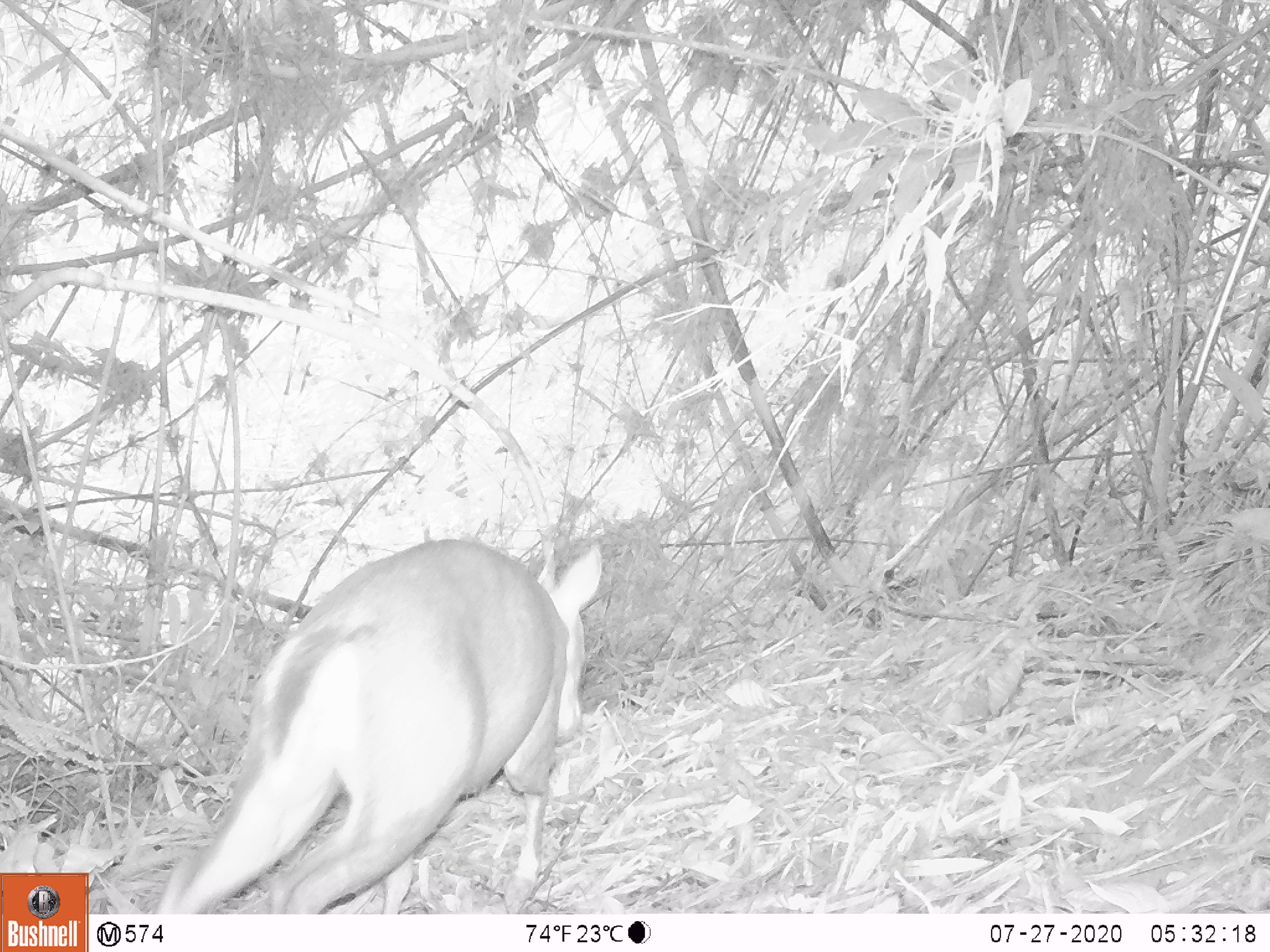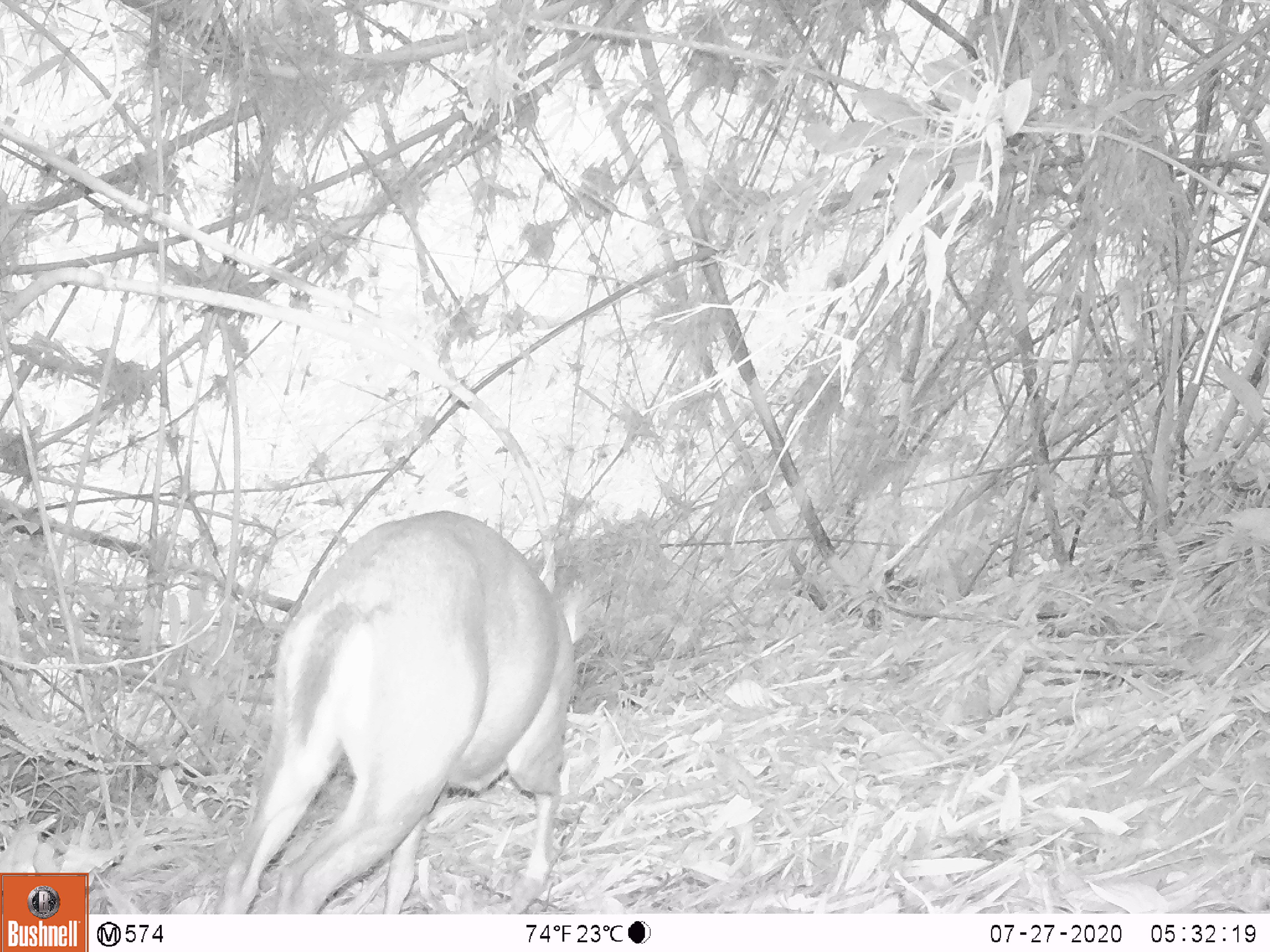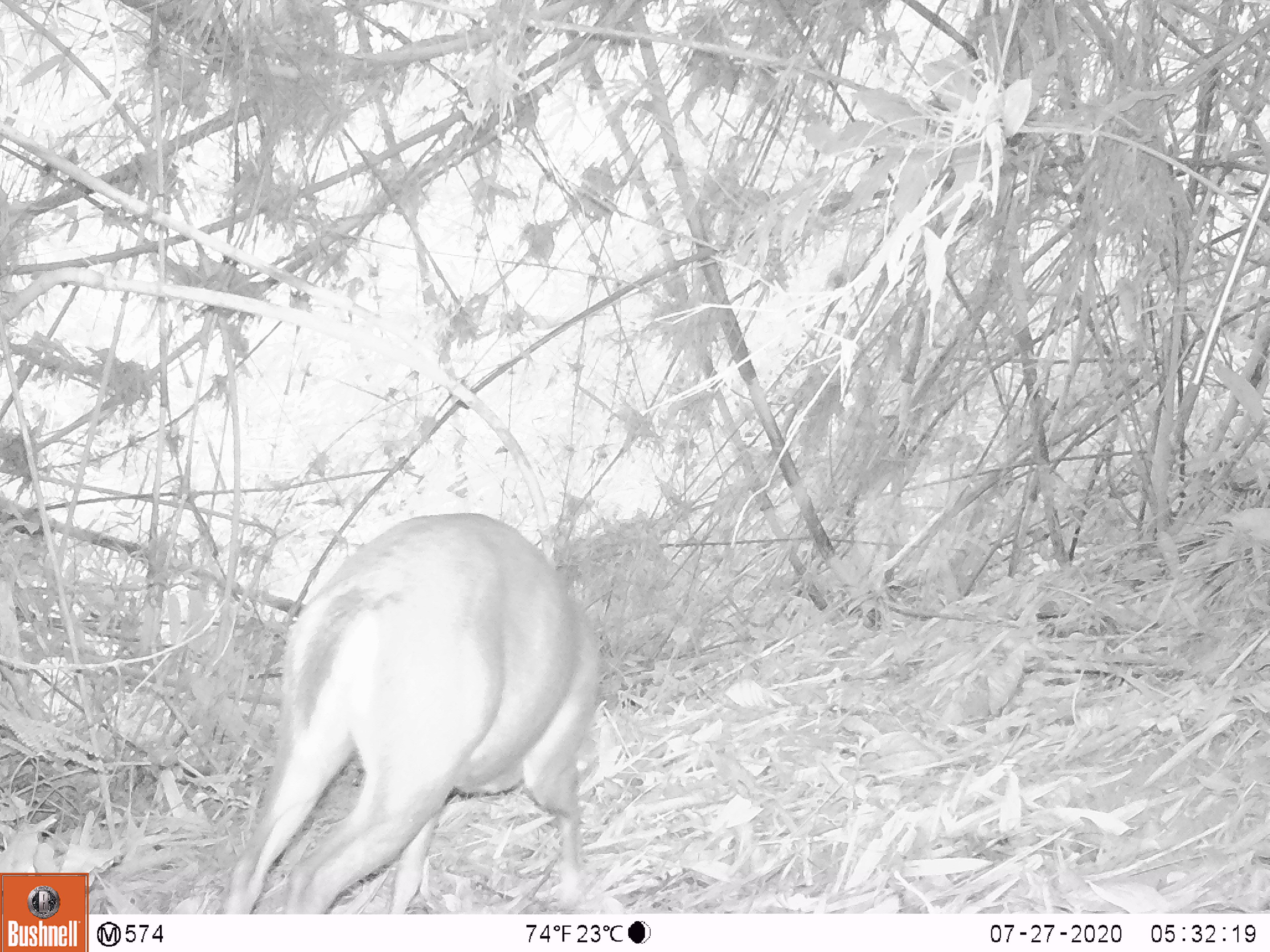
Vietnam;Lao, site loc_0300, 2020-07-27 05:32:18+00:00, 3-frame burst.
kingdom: Animalia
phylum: Chordata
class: Mammalia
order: Artiodactyla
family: Cervidae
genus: Muntiacus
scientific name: Muntiacus rooseveltorum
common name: roosevelt's muntjac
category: roosevelts muntjac group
Roosevelts muntjac group (roosevelt's muntjac) (Muntiacus rooseveltorum). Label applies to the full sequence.